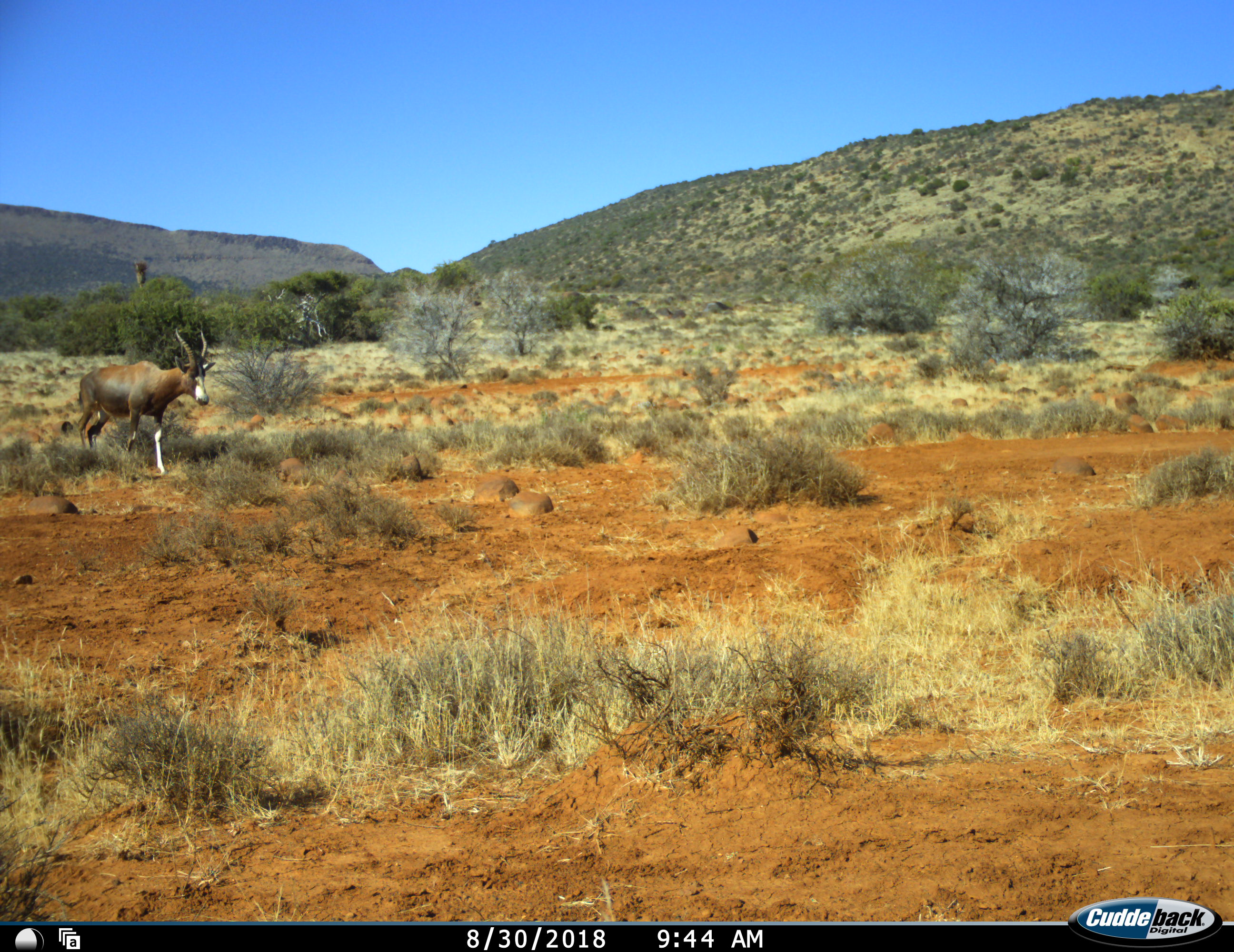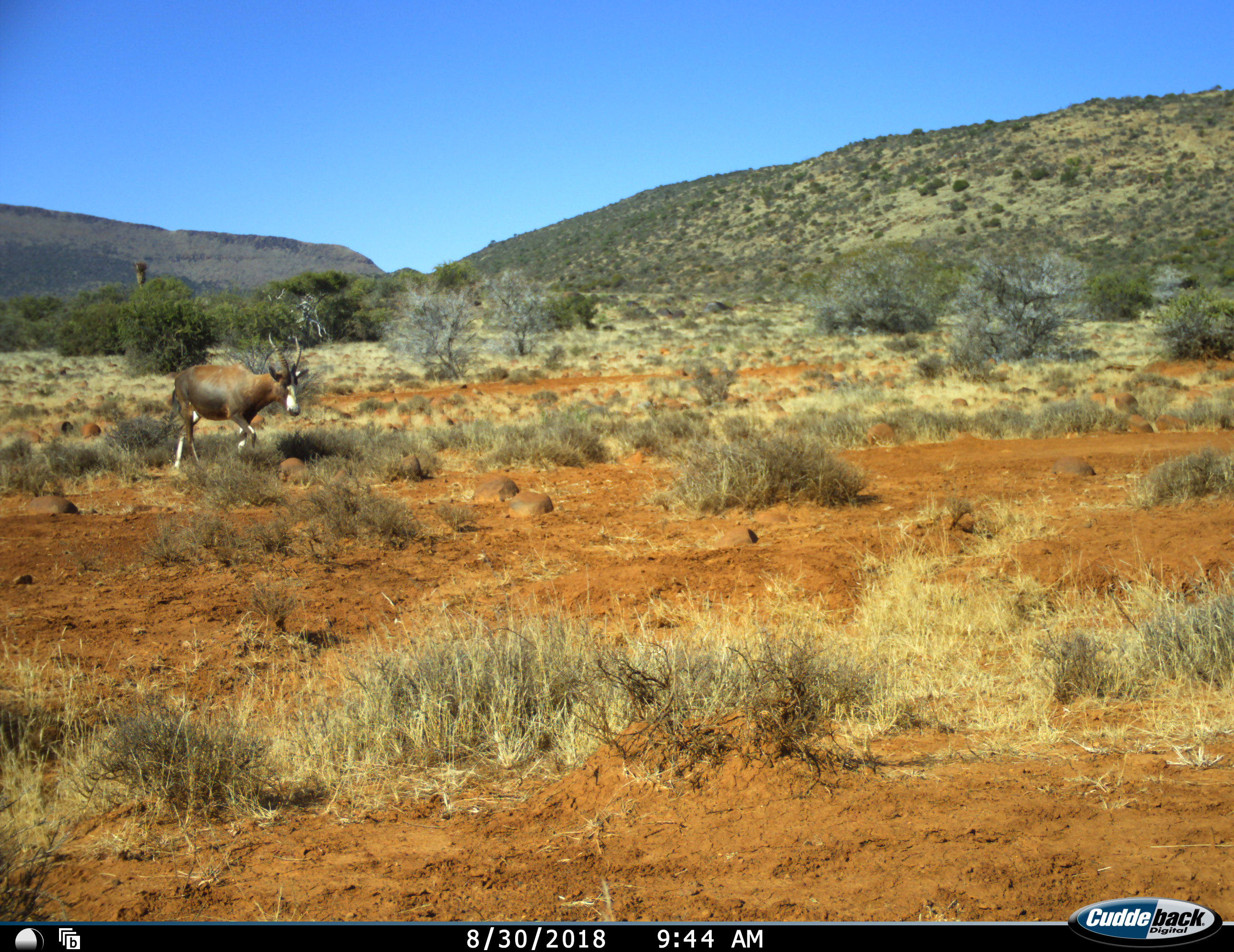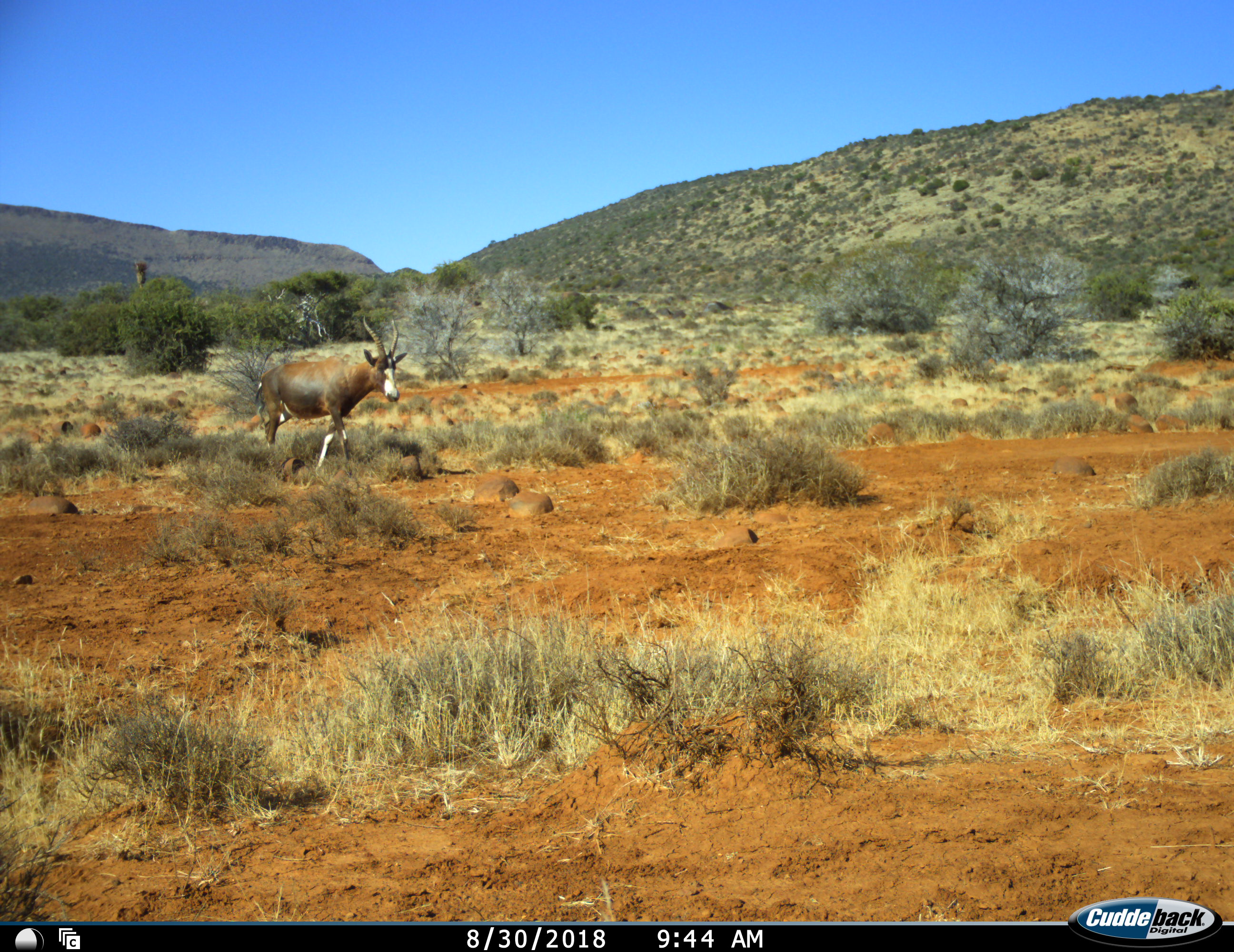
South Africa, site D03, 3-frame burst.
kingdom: Animalia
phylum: Chordata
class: Mammalia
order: Artiodactyla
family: Bovidae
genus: Damaliscus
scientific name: Damaliscus pygargus phillipsi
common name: blesbok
Blesbok (Damaliscus pygargus phillipsi), count 1. Behavior (volunteer vote fractions): standing 12%, resting 0%, moving 100%, interacting 0%. Young present (vote fraction): 0%. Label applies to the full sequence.